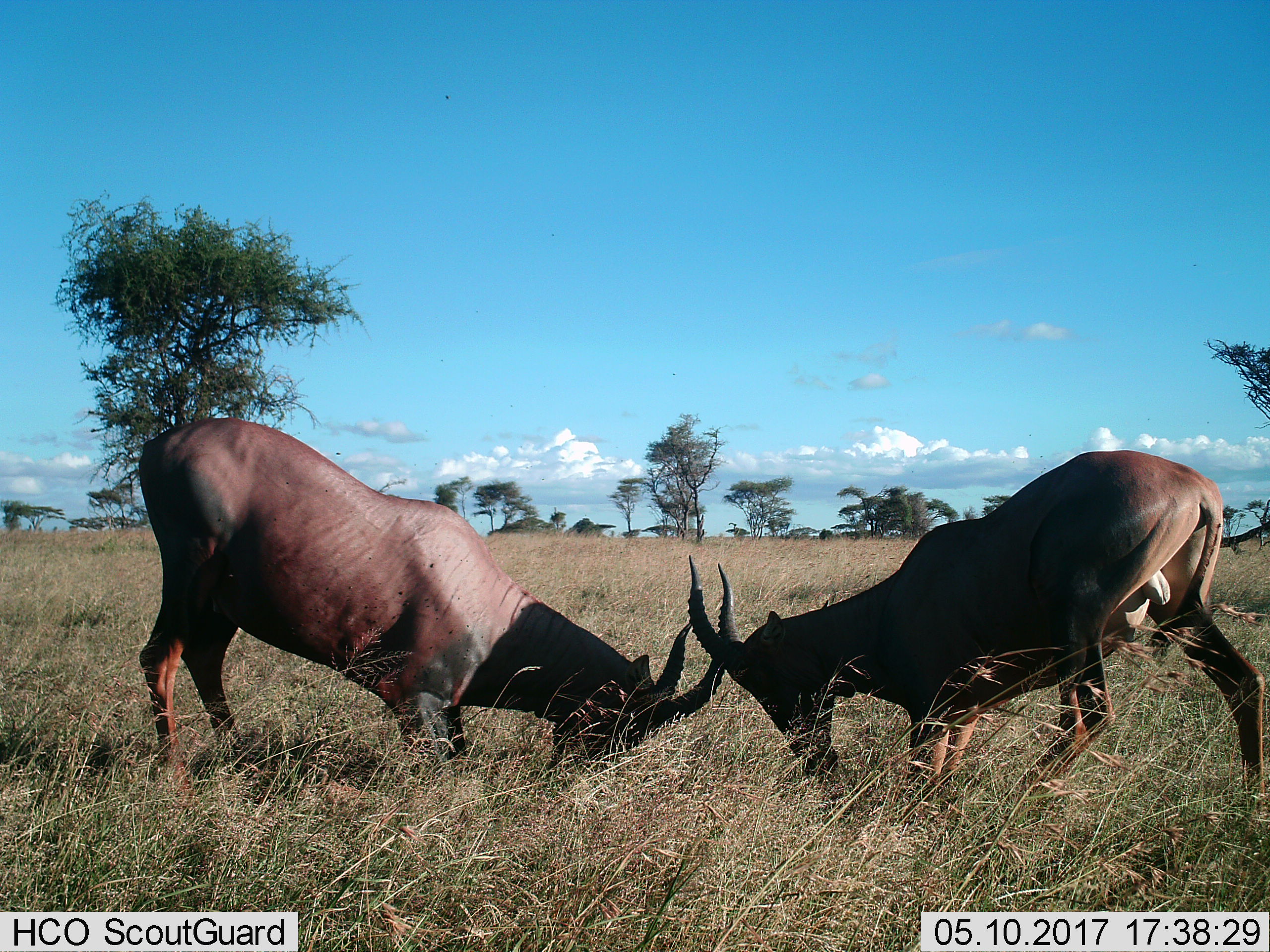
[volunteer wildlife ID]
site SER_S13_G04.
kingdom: Animalia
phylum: Chordata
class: Mammalia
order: Artiodactyla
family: Bovidae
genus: Damaliscus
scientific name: Damaliscus lunatus jimela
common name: topi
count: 2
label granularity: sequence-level